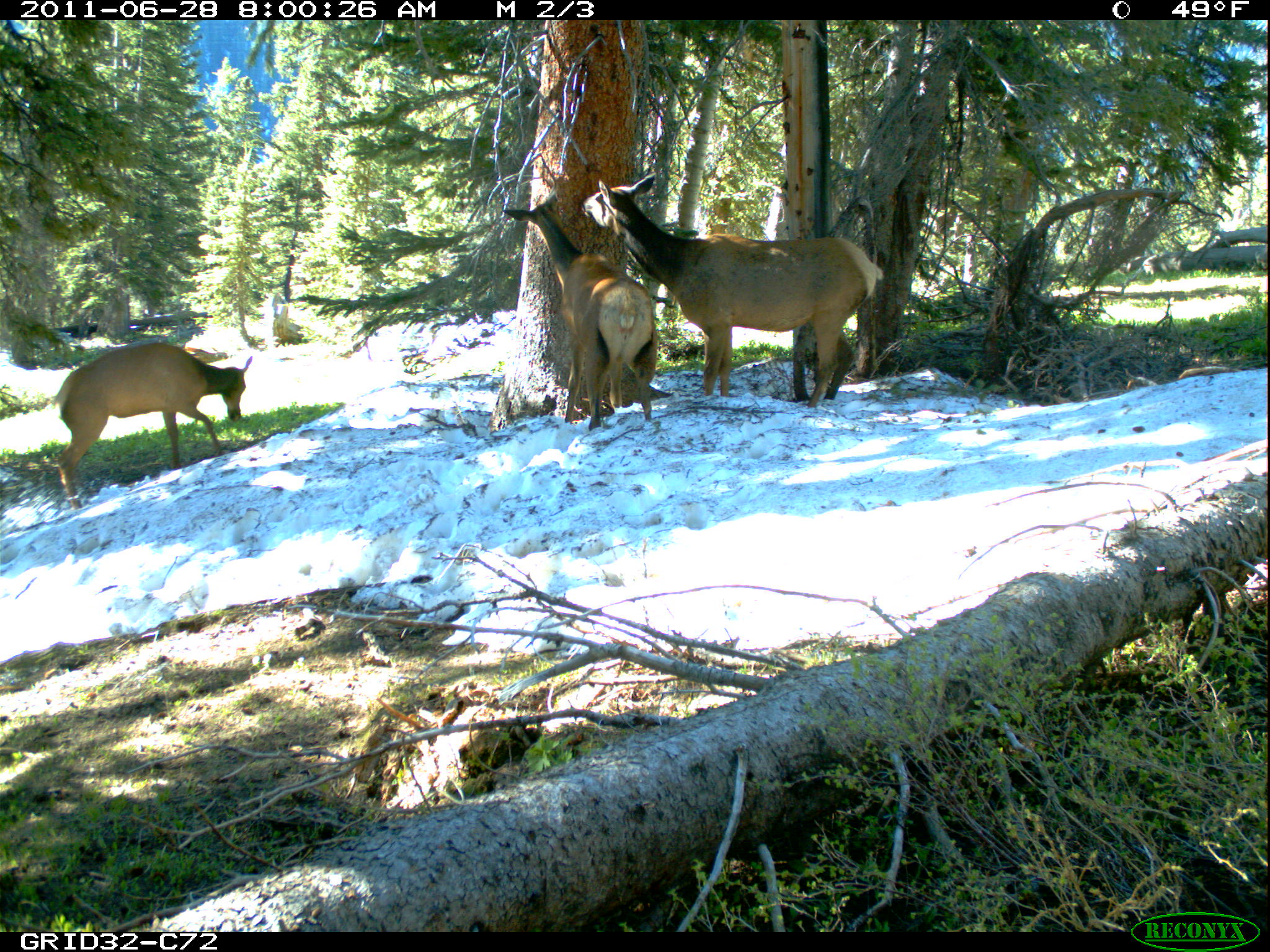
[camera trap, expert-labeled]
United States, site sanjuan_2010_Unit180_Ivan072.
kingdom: Animalia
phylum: Chordata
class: Mammalia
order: Artiodactyla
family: Cervidae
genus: Cervus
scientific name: Cervus elaphus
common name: red deer